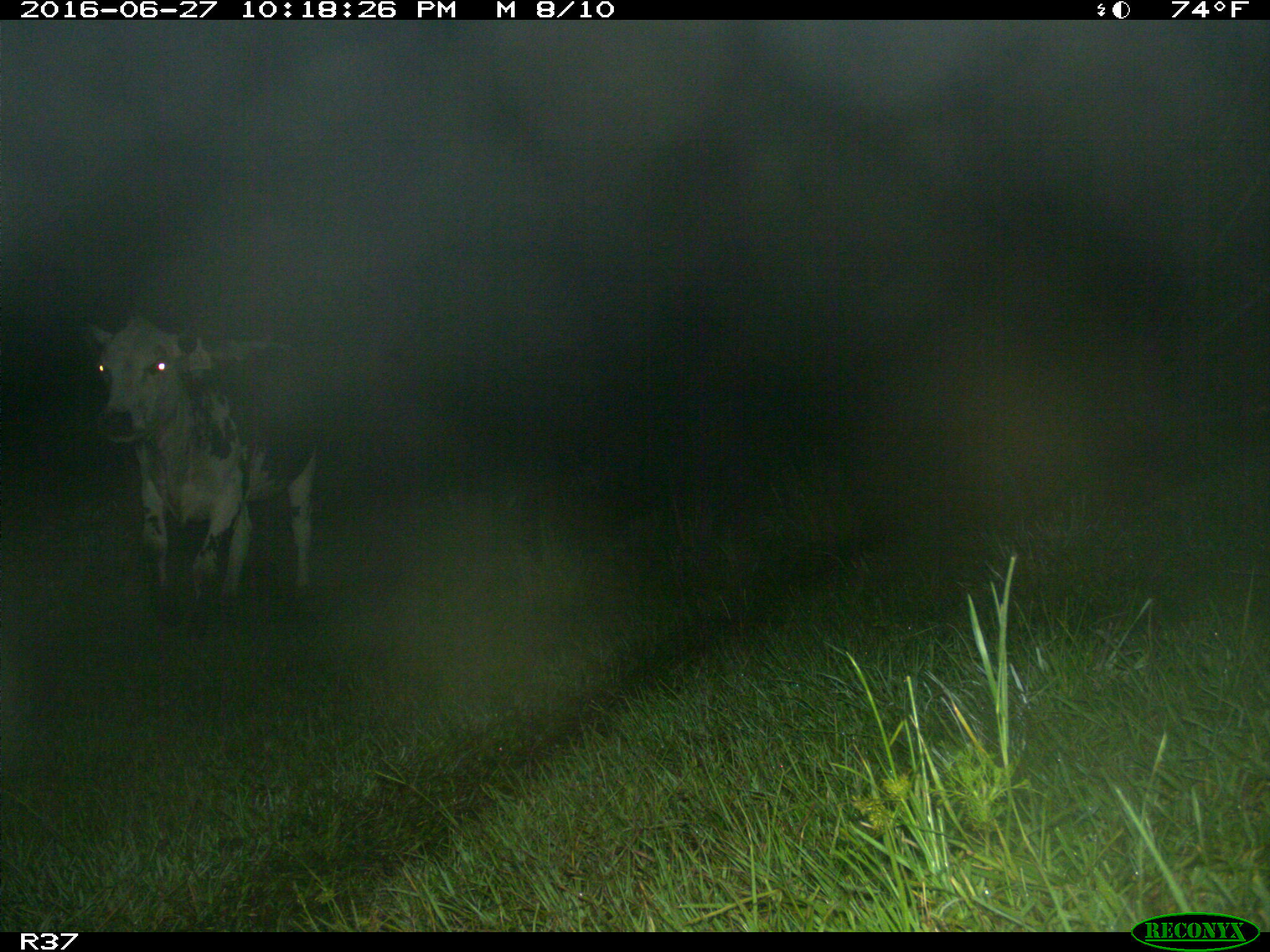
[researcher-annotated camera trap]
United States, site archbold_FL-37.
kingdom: Animalia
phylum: Chordata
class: Mammalia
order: Artiodactyla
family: Bovidae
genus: Bos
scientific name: Bos taurus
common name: domestic cow